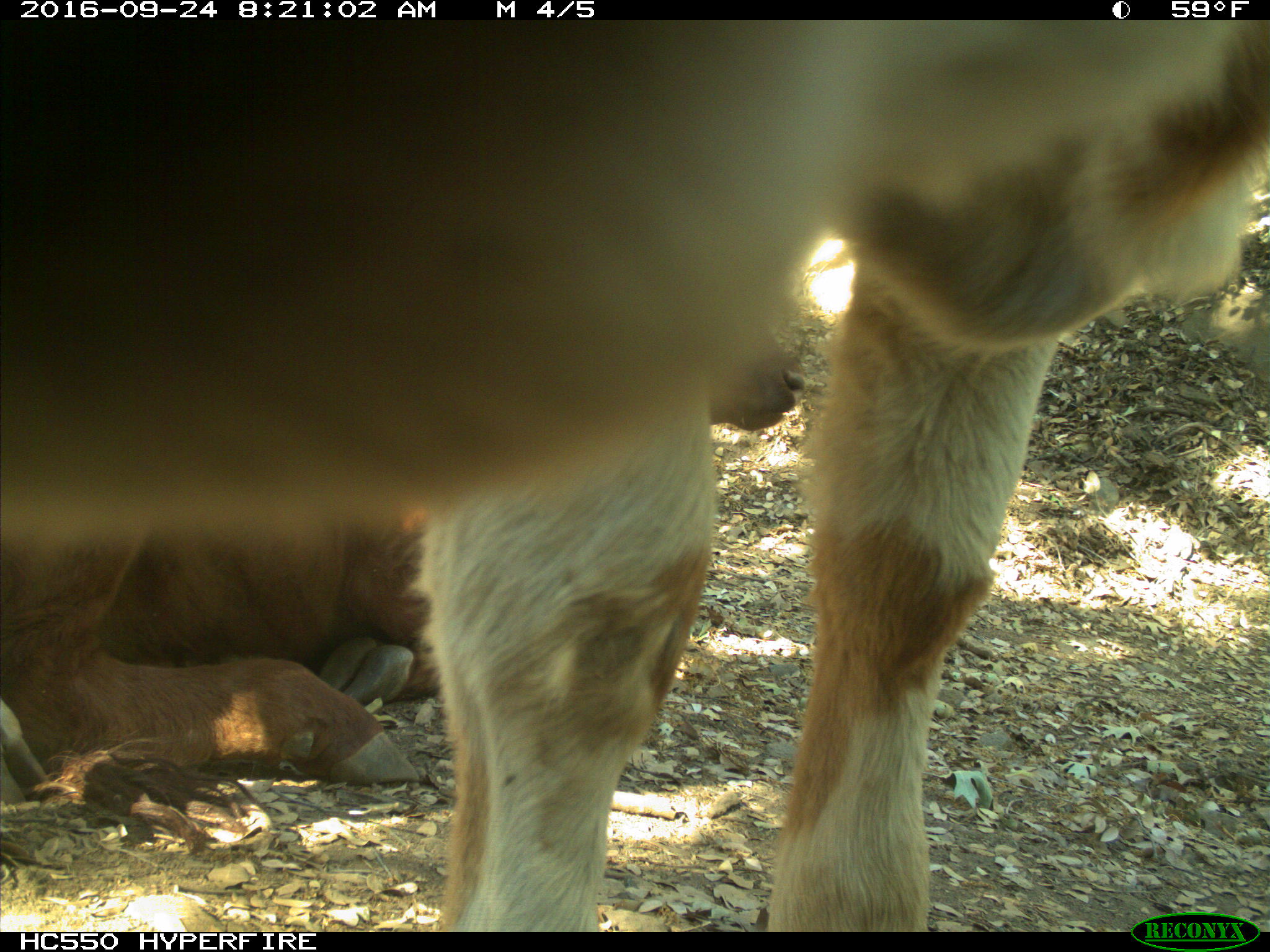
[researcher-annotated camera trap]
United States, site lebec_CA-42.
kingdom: Animalia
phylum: Chordata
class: Mammalia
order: Artiodactyla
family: Bovidae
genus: Bos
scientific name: Bos taurus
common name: domestic cow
Bos taurus (domestic cow).